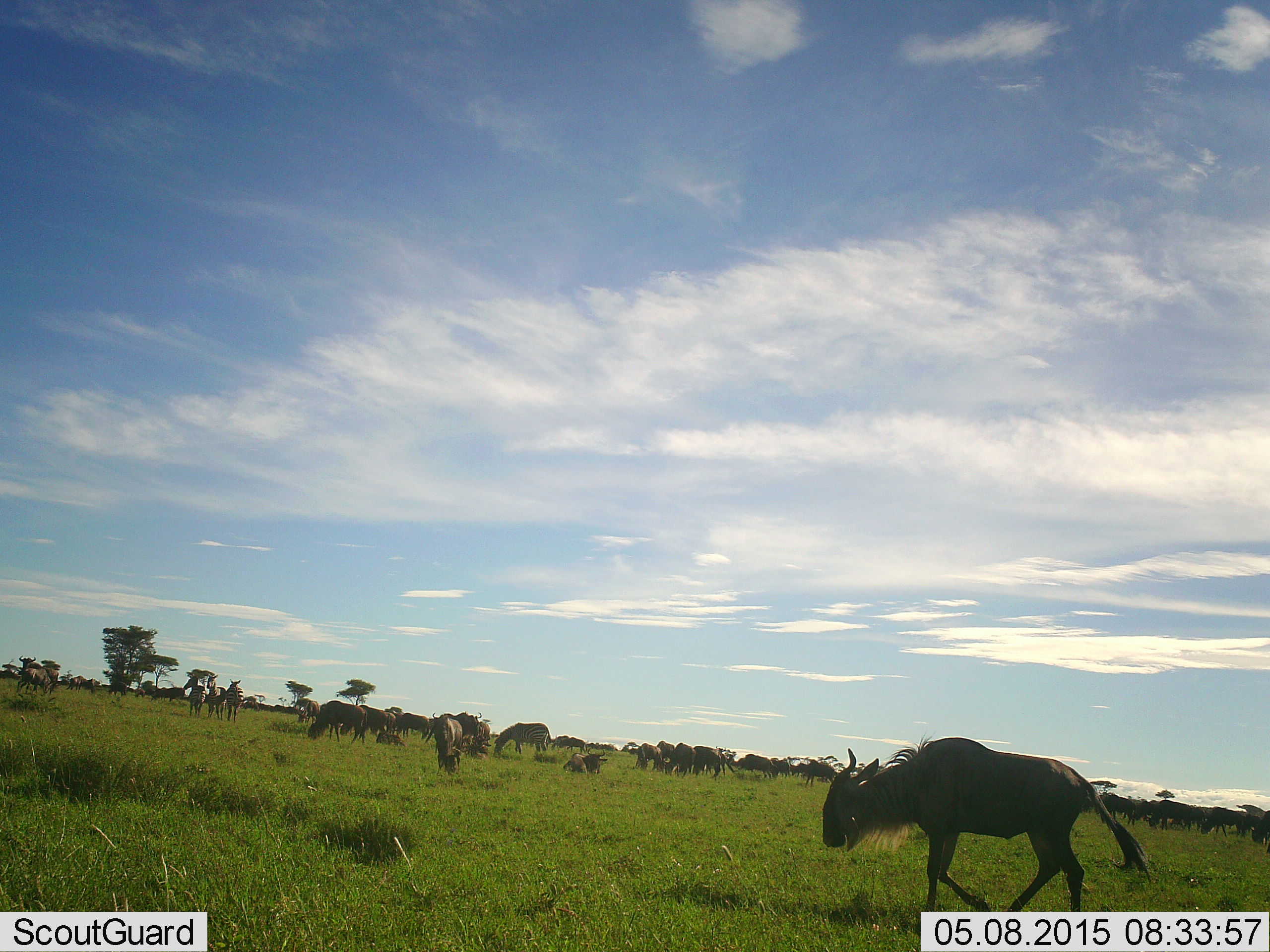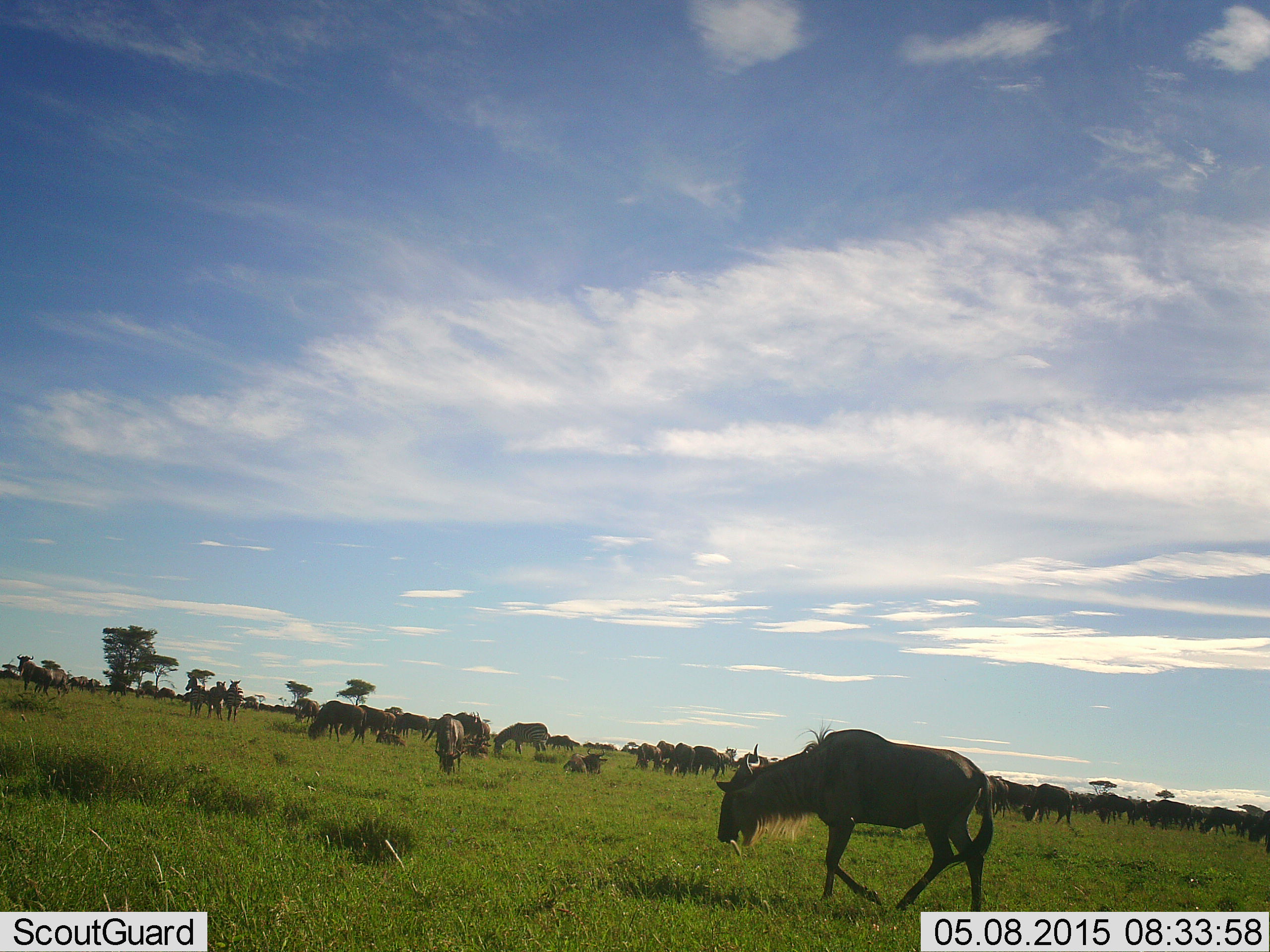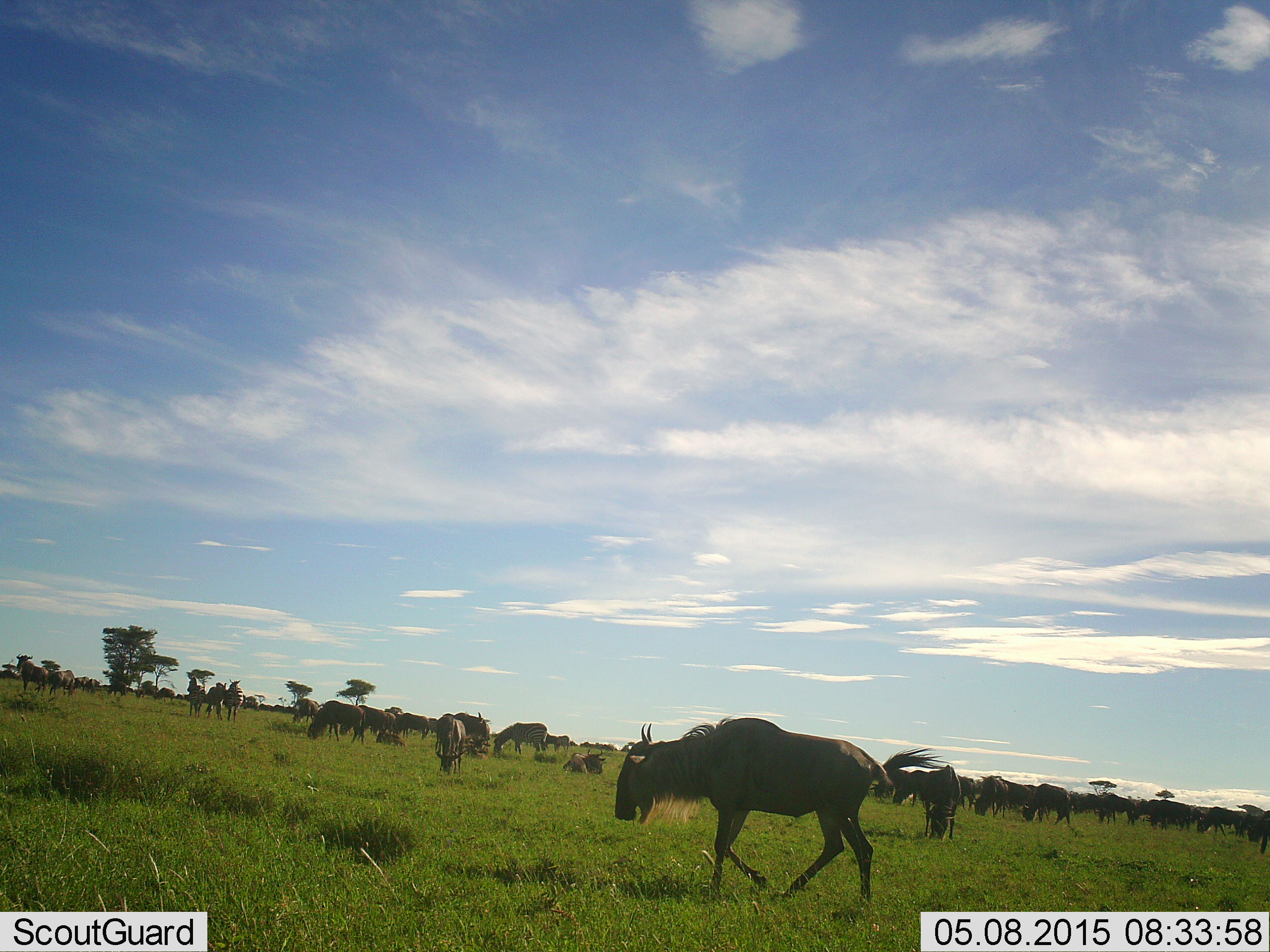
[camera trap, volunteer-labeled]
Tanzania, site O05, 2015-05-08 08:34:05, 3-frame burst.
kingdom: Animalia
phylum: Chordata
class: Mammalia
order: Artiodactyla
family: Bovidae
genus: Connochaetes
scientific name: Connochaetes taurinus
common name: blue wildebeest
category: wildebeest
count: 11-50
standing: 67%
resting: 25%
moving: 83%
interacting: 8%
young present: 0%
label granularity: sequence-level